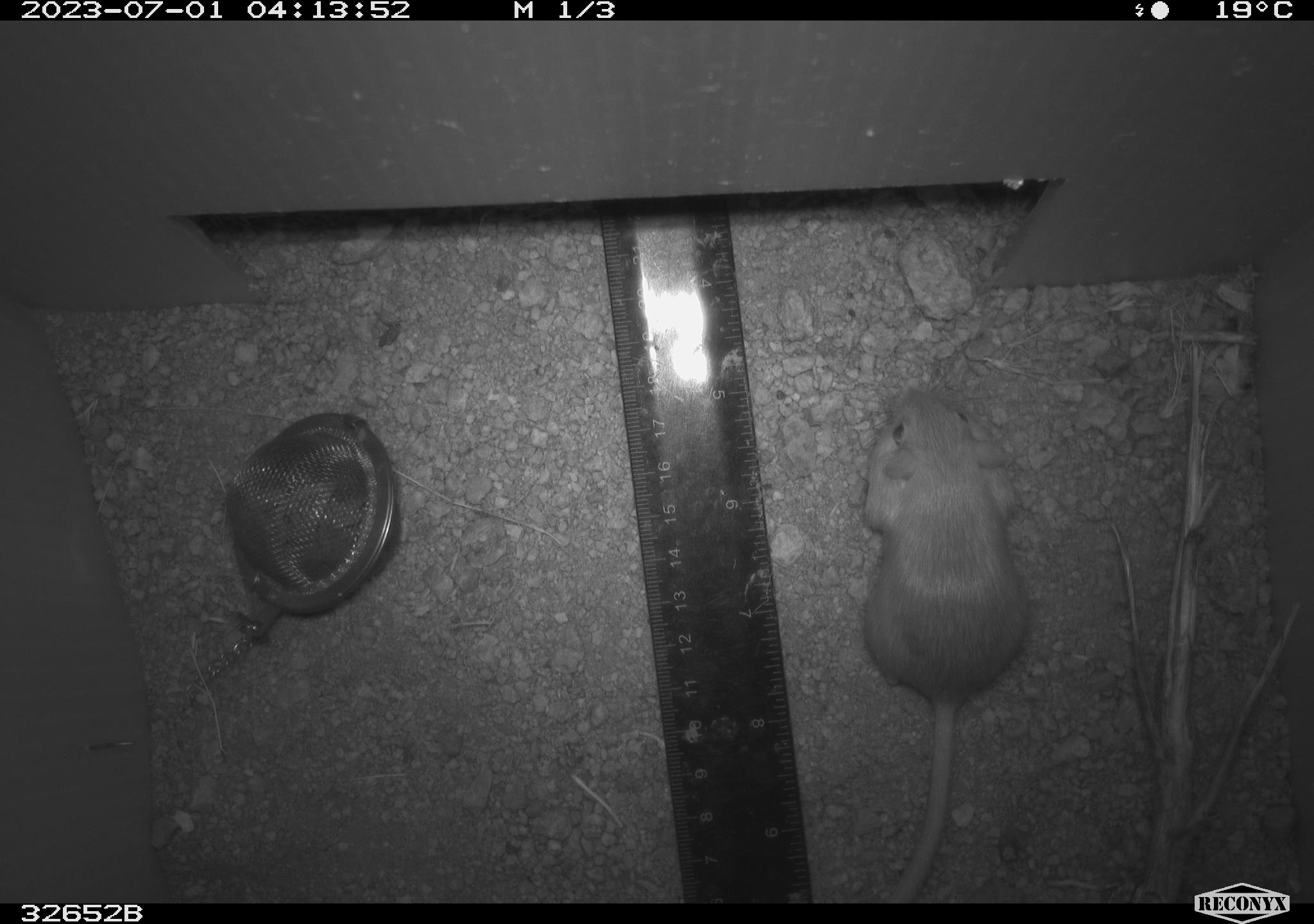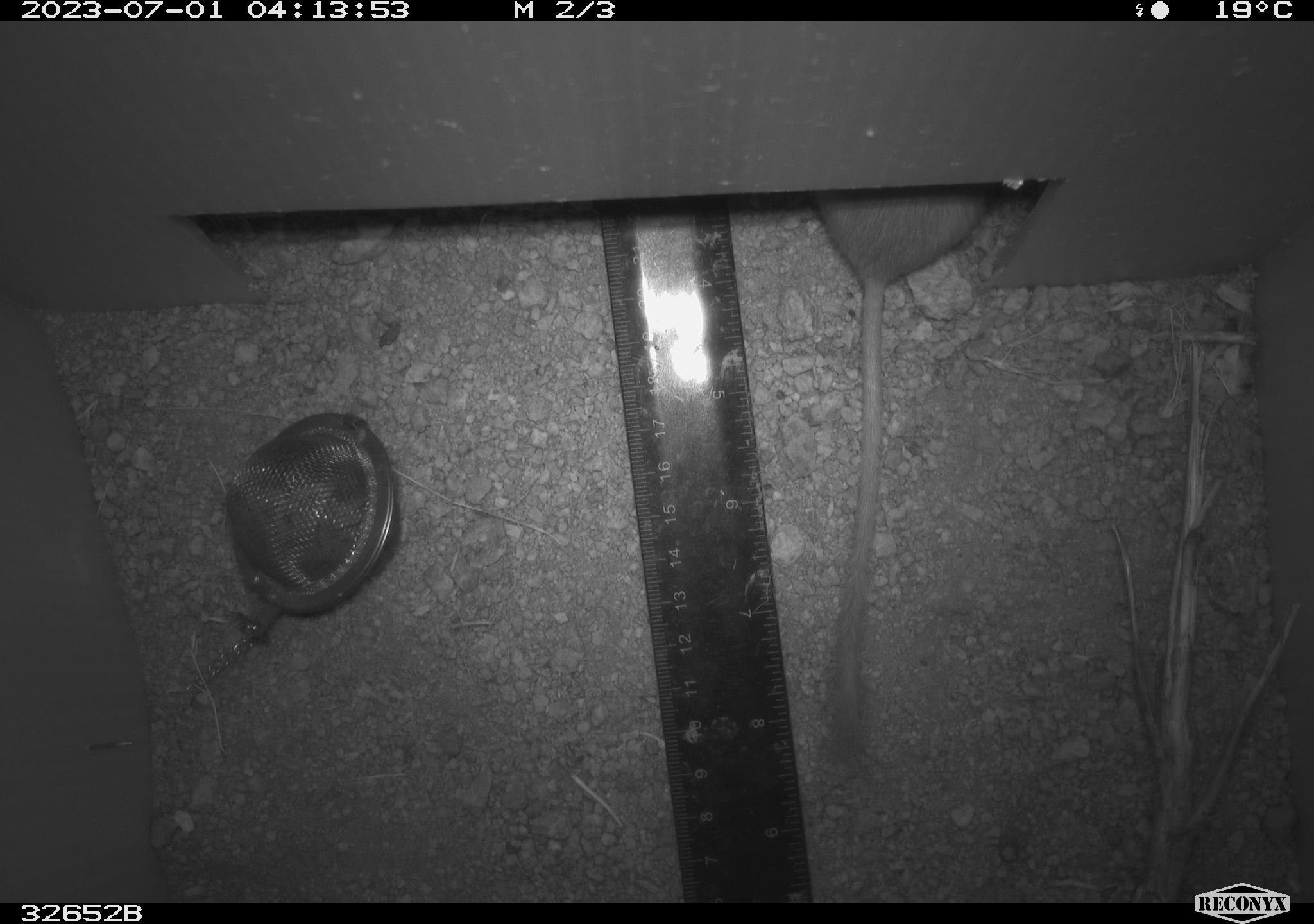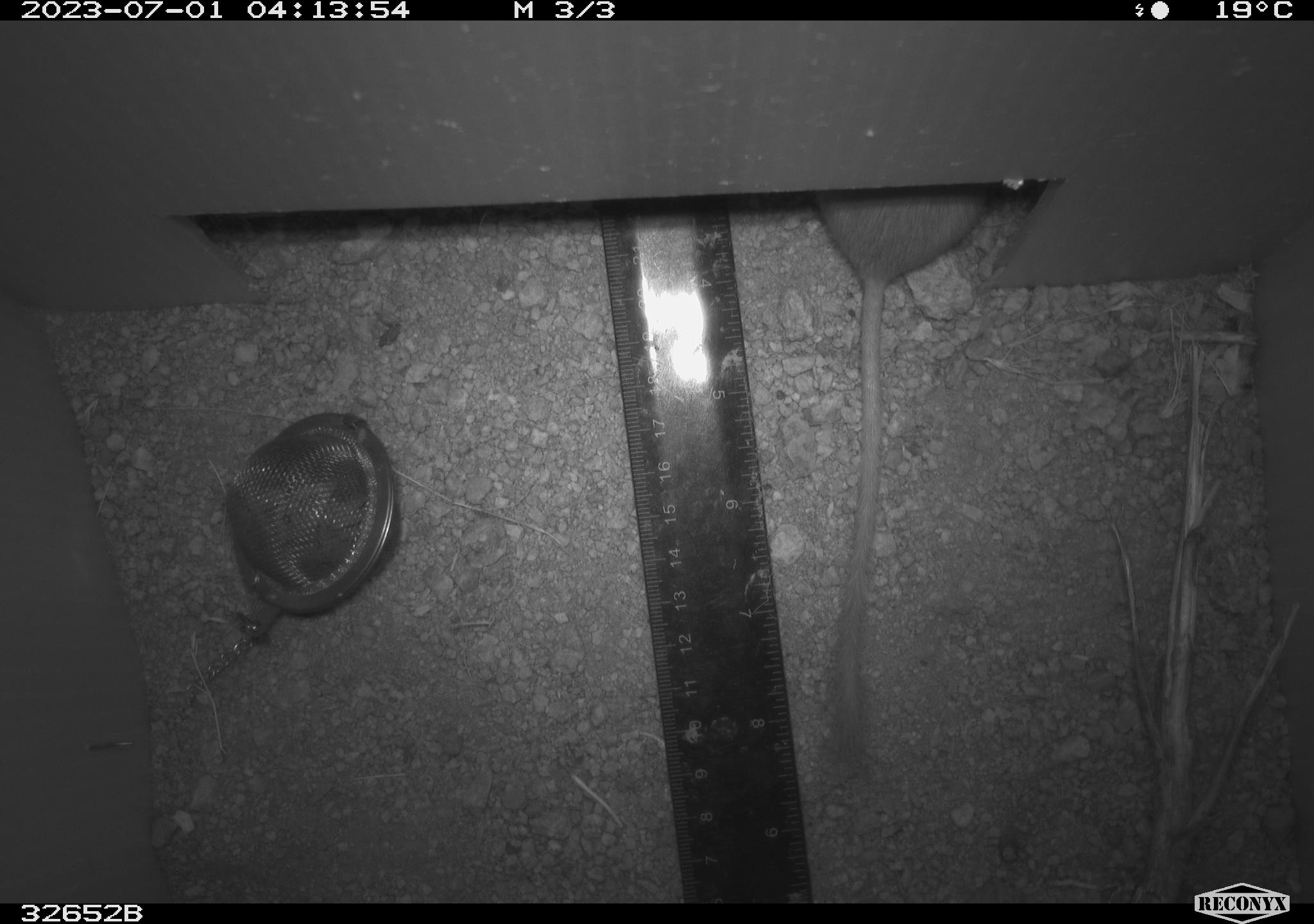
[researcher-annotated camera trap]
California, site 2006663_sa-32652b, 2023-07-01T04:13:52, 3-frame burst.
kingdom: Animalia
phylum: Chordata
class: Mammalia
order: Rodentia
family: Heteromyidae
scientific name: Heteromyidae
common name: kangaroo rats and pocket mice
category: heteromyidae family